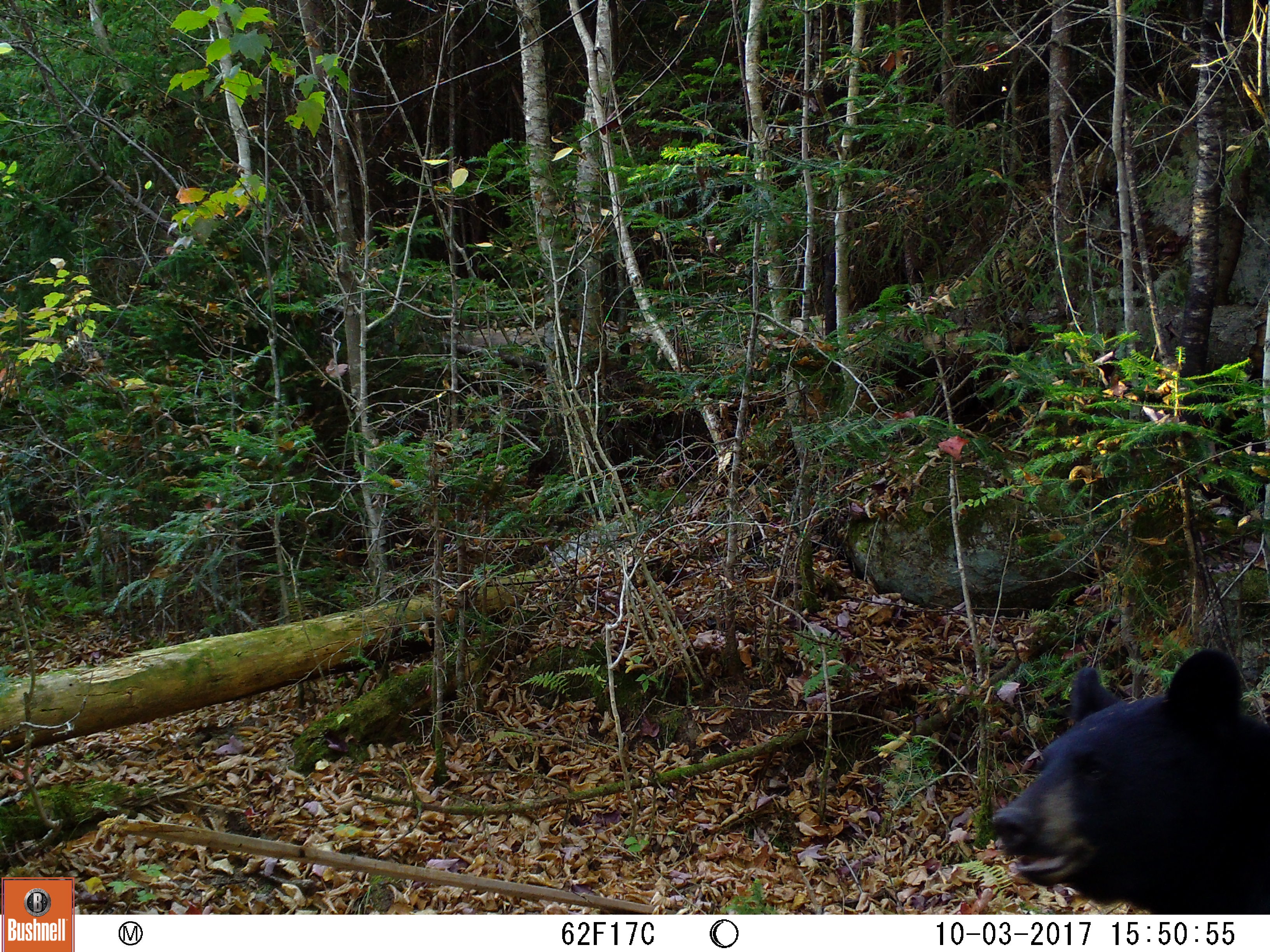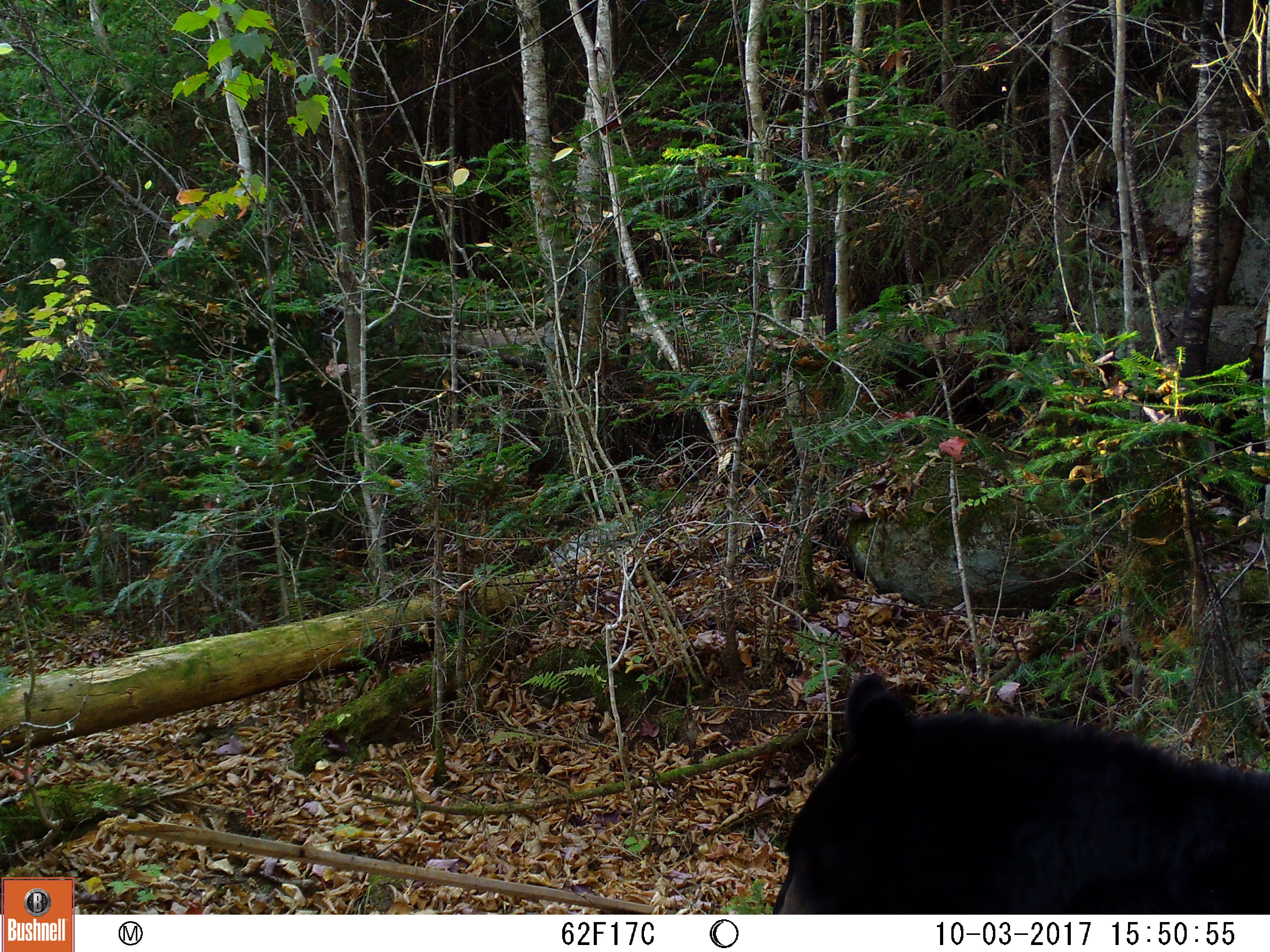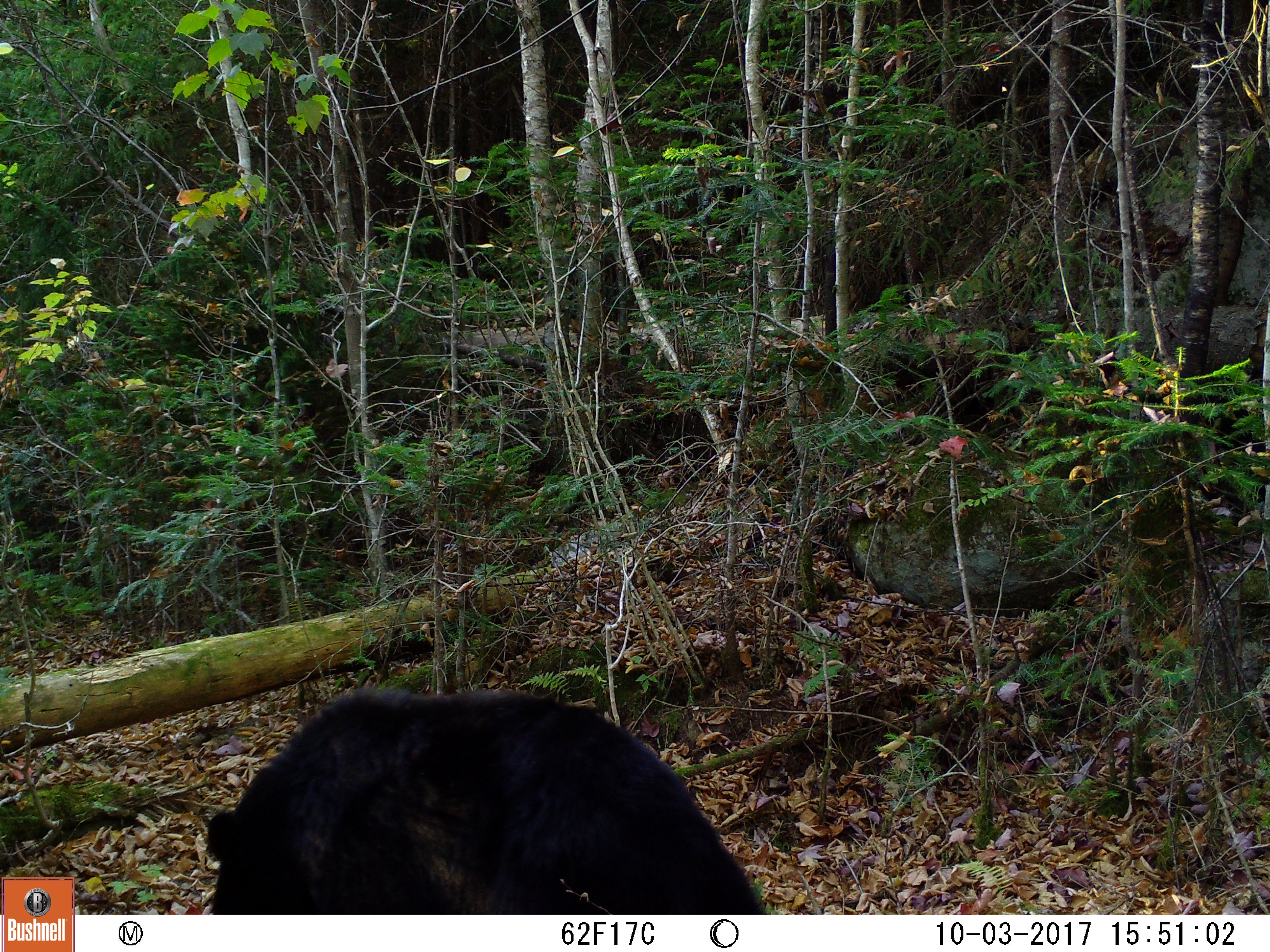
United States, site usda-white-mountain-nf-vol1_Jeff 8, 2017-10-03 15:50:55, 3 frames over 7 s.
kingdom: Animalia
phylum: Chordata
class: Mammalia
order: Carnivora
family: Ursidae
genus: Ursus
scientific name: Ursus americanus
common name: black bear